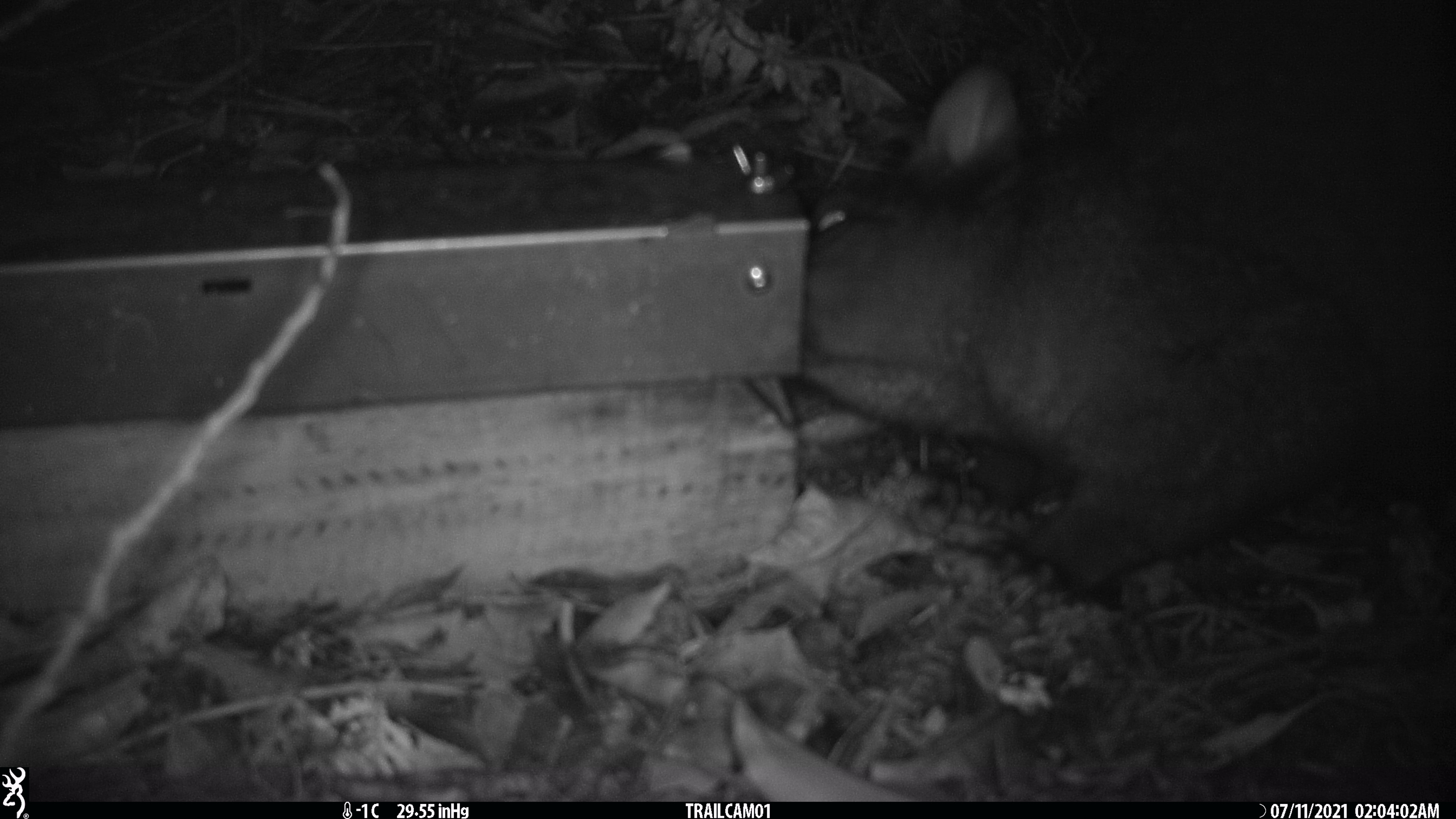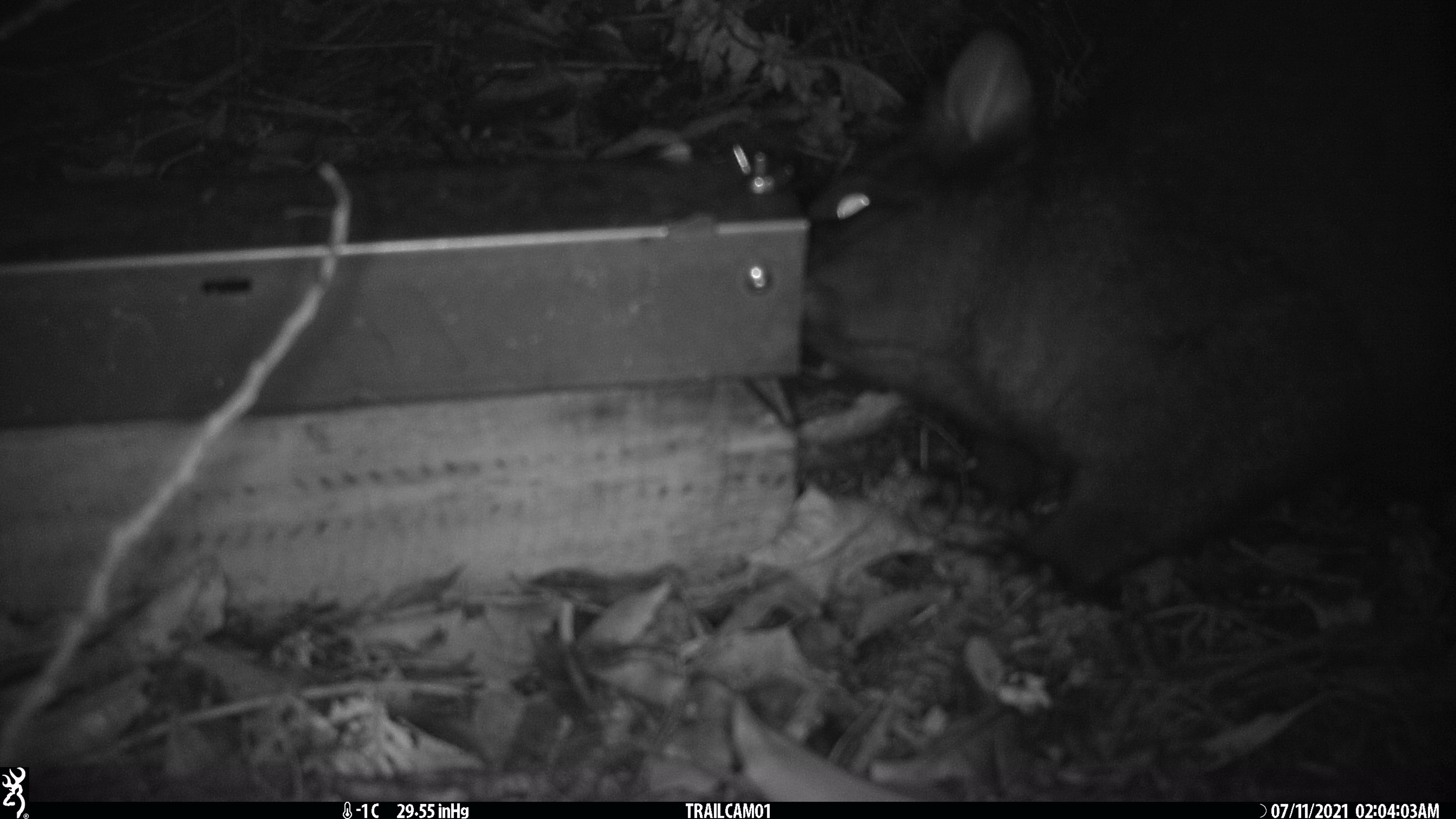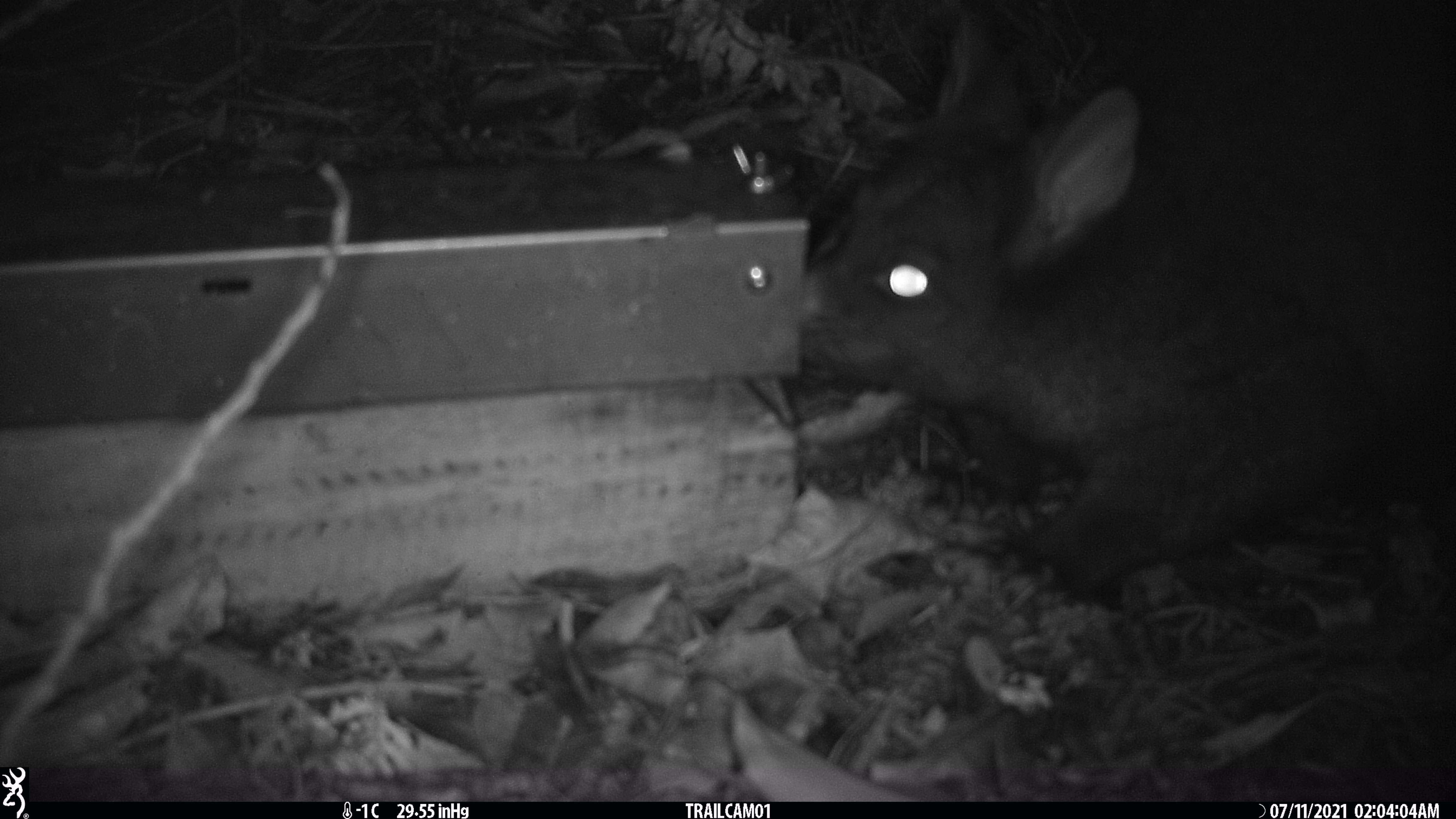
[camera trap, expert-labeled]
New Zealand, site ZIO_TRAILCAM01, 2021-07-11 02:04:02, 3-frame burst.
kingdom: Animalia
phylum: Chordata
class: Mammalia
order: Diprotodontia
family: Phalangeridae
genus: Trichosurus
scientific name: Trichosurus vulpecula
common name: common brushtail possum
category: possum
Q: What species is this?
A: Possum (common brushtail possum) (Trichosurus vulpecula).